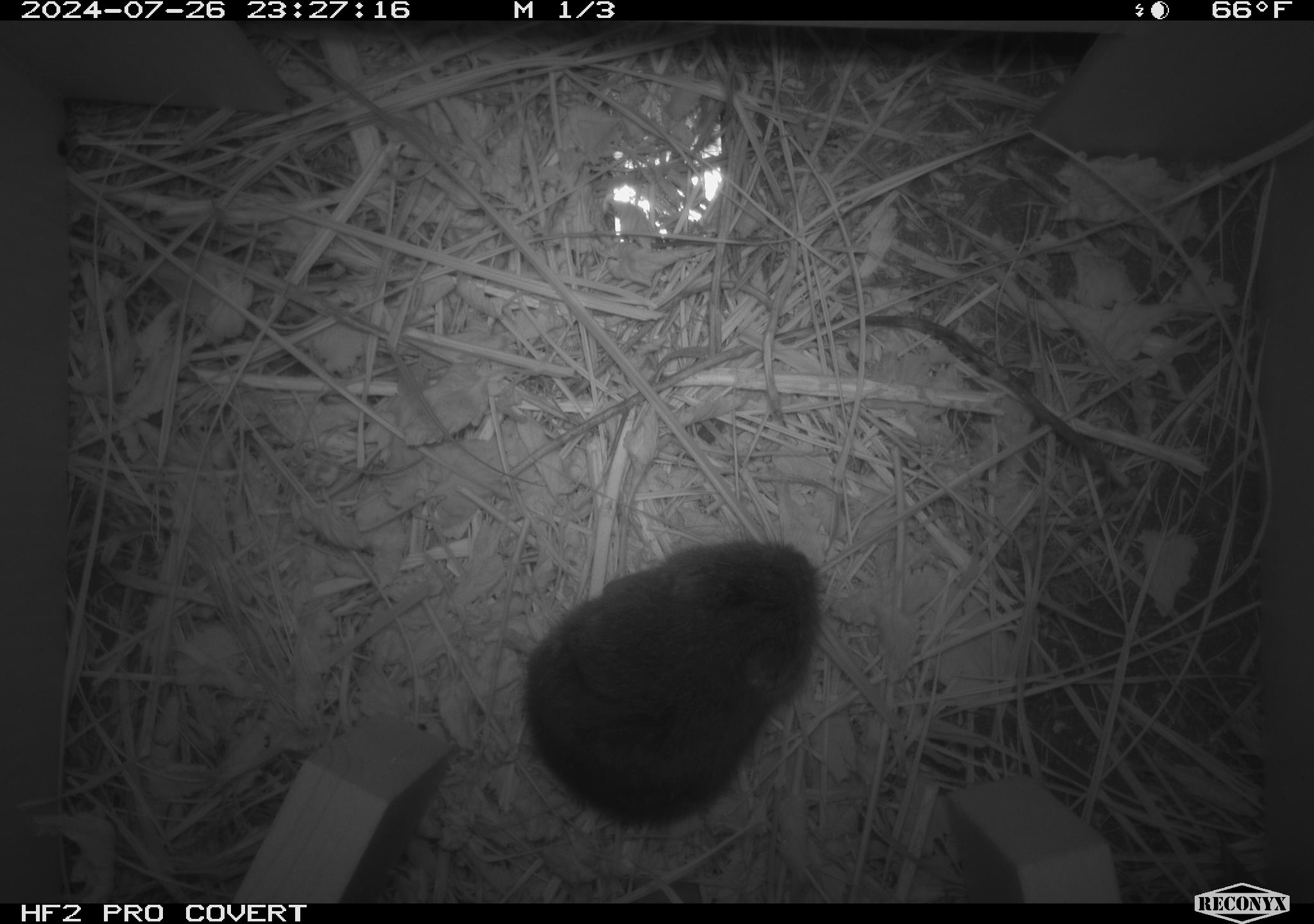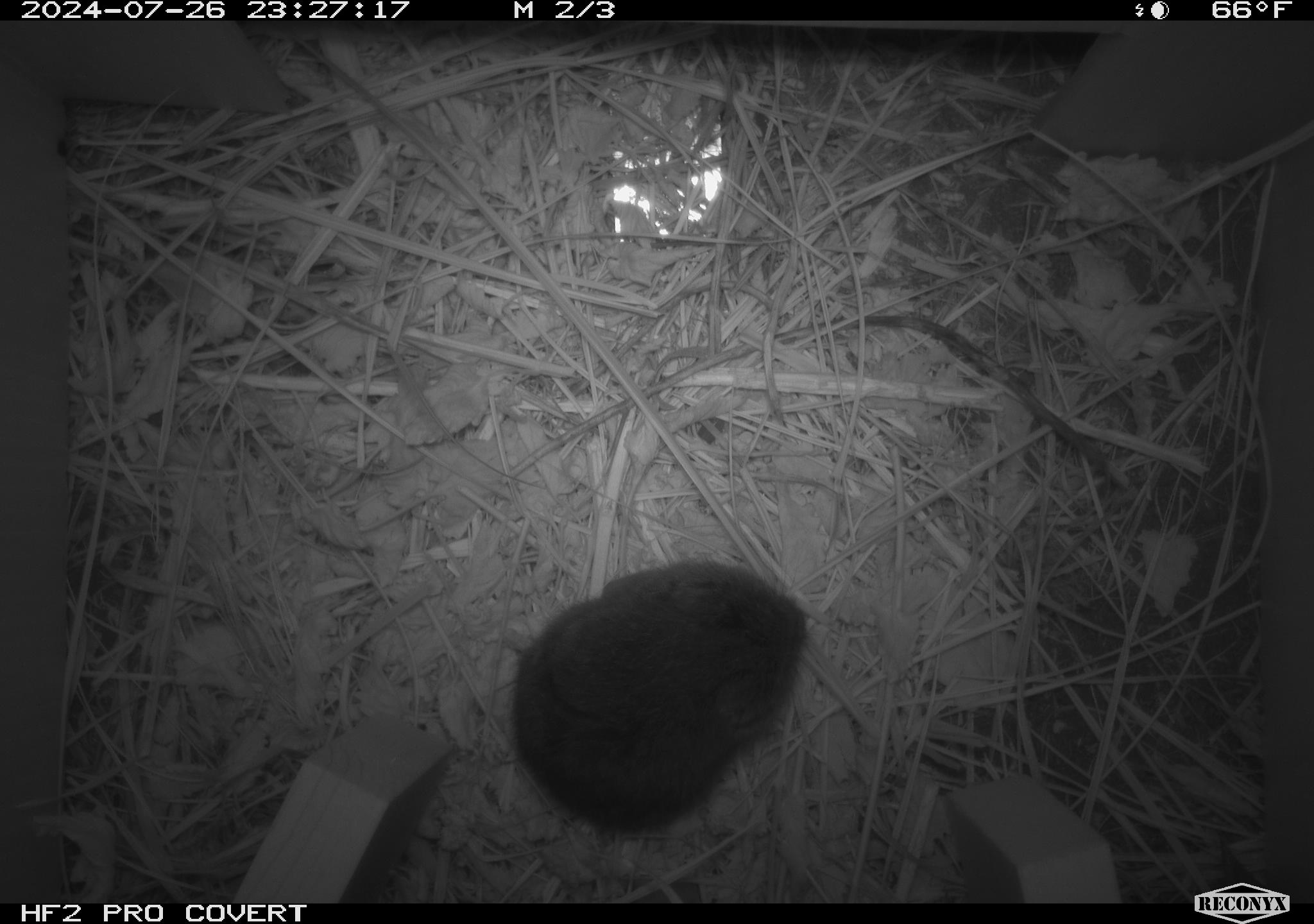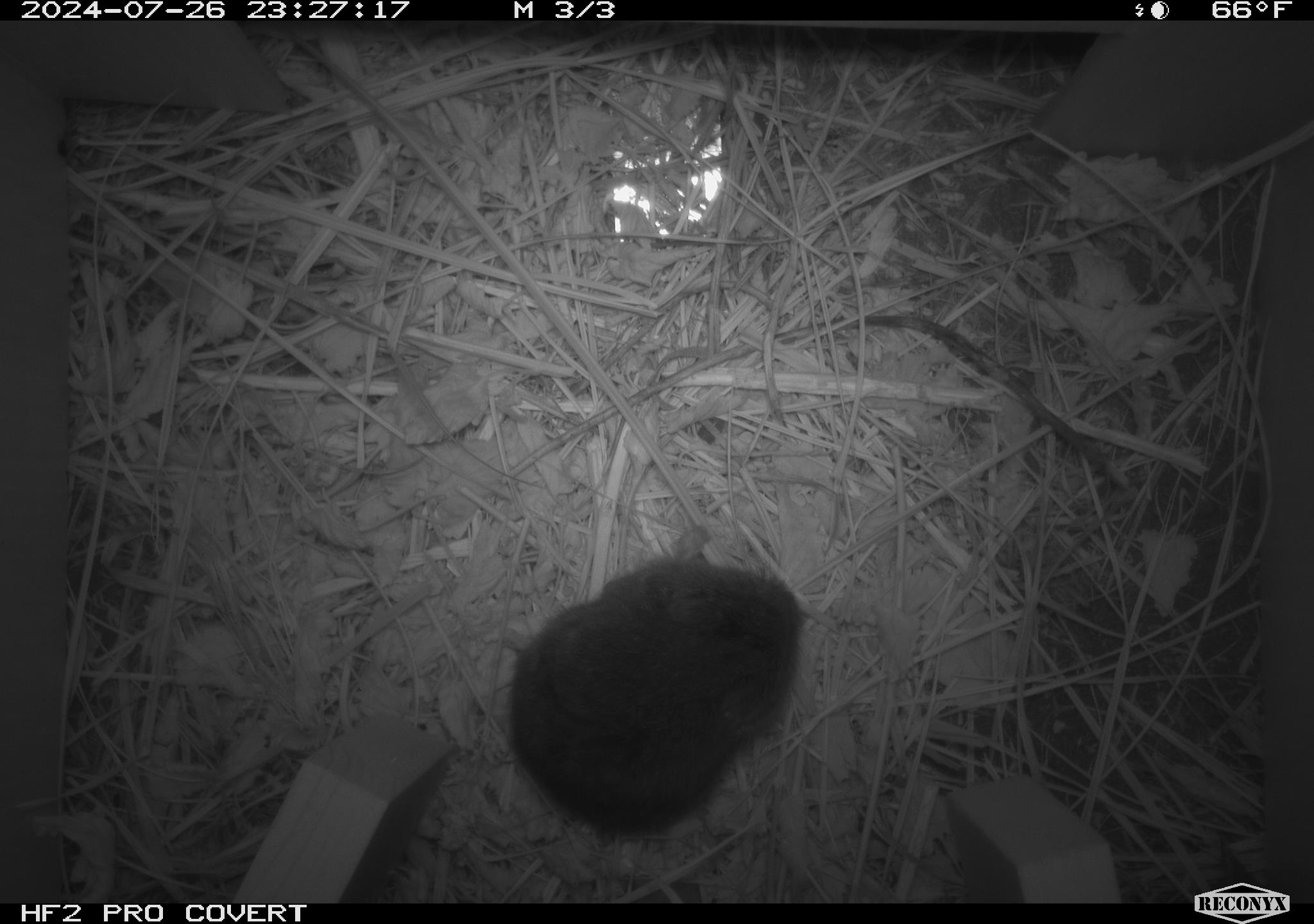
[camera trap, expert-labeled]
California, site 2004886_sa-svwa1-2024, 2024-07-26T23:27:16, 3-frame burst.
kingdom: Animalia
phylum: Chordata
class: Mammalia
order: Rodentia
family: Cricetidae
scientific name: Arvicolinae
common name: voles, lemmings, and muskrats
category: arvicolinae subfamily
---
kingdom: Animalia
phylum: Arthropoda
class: Insecta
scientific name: Insecta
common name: insect